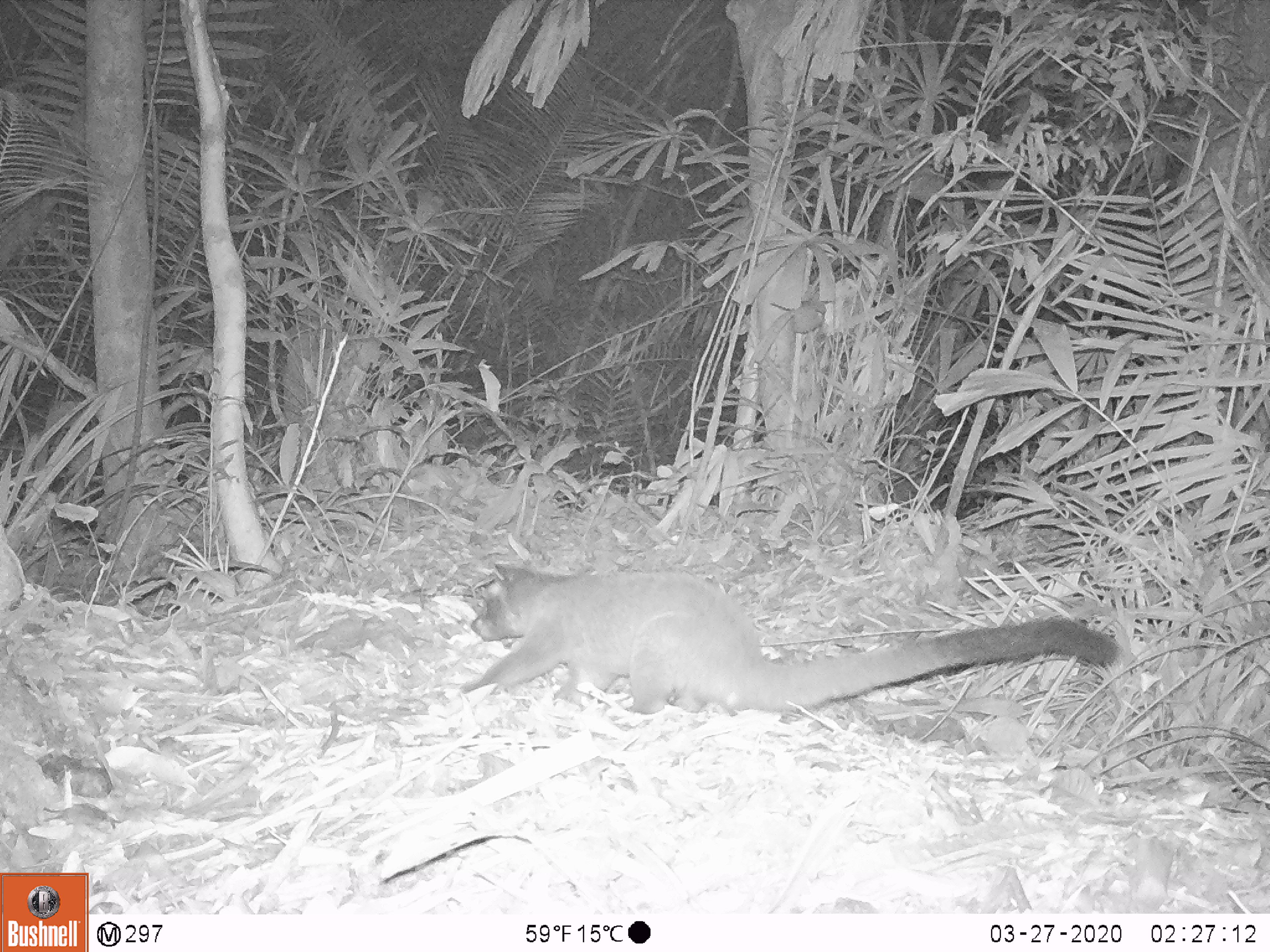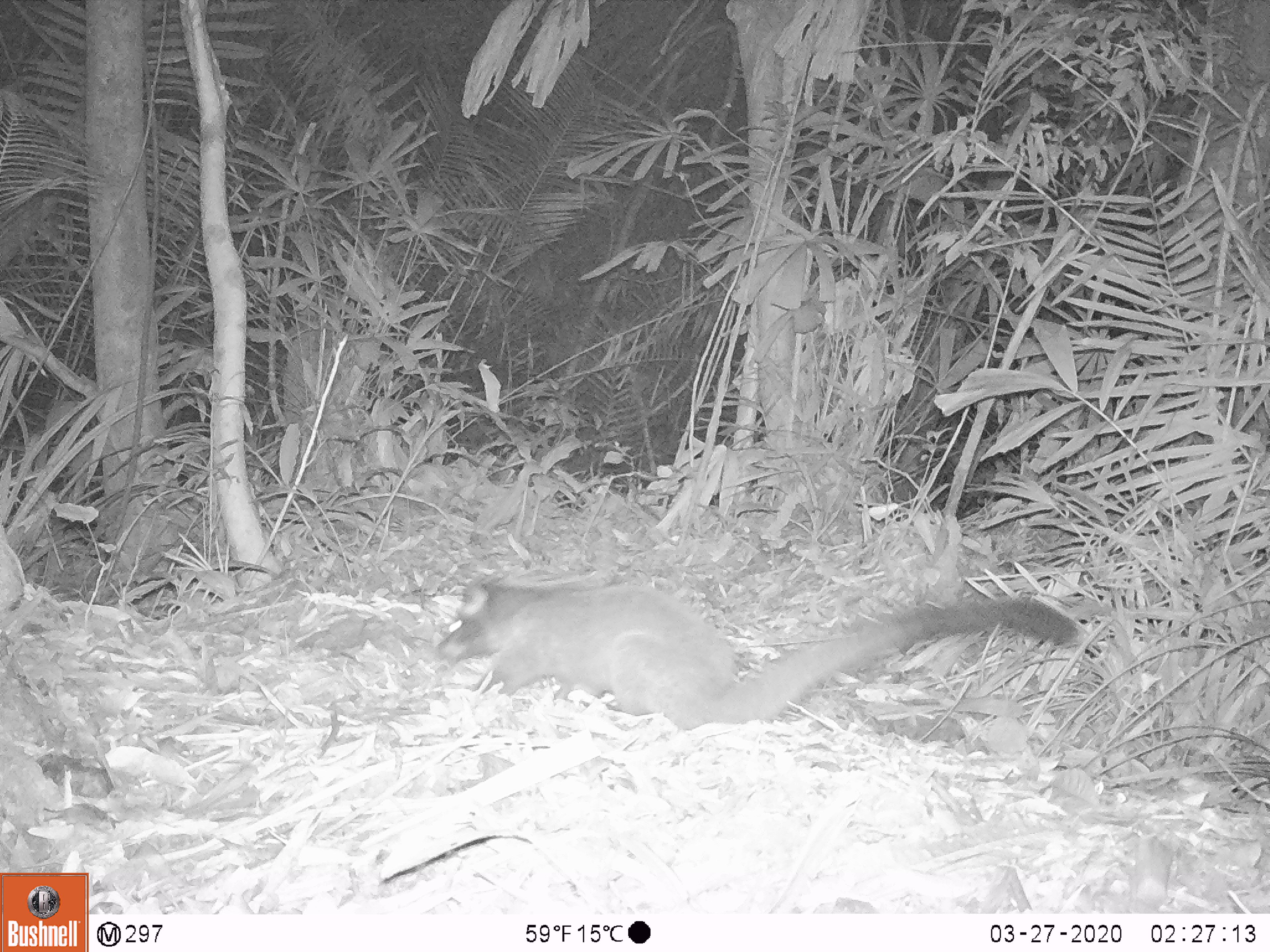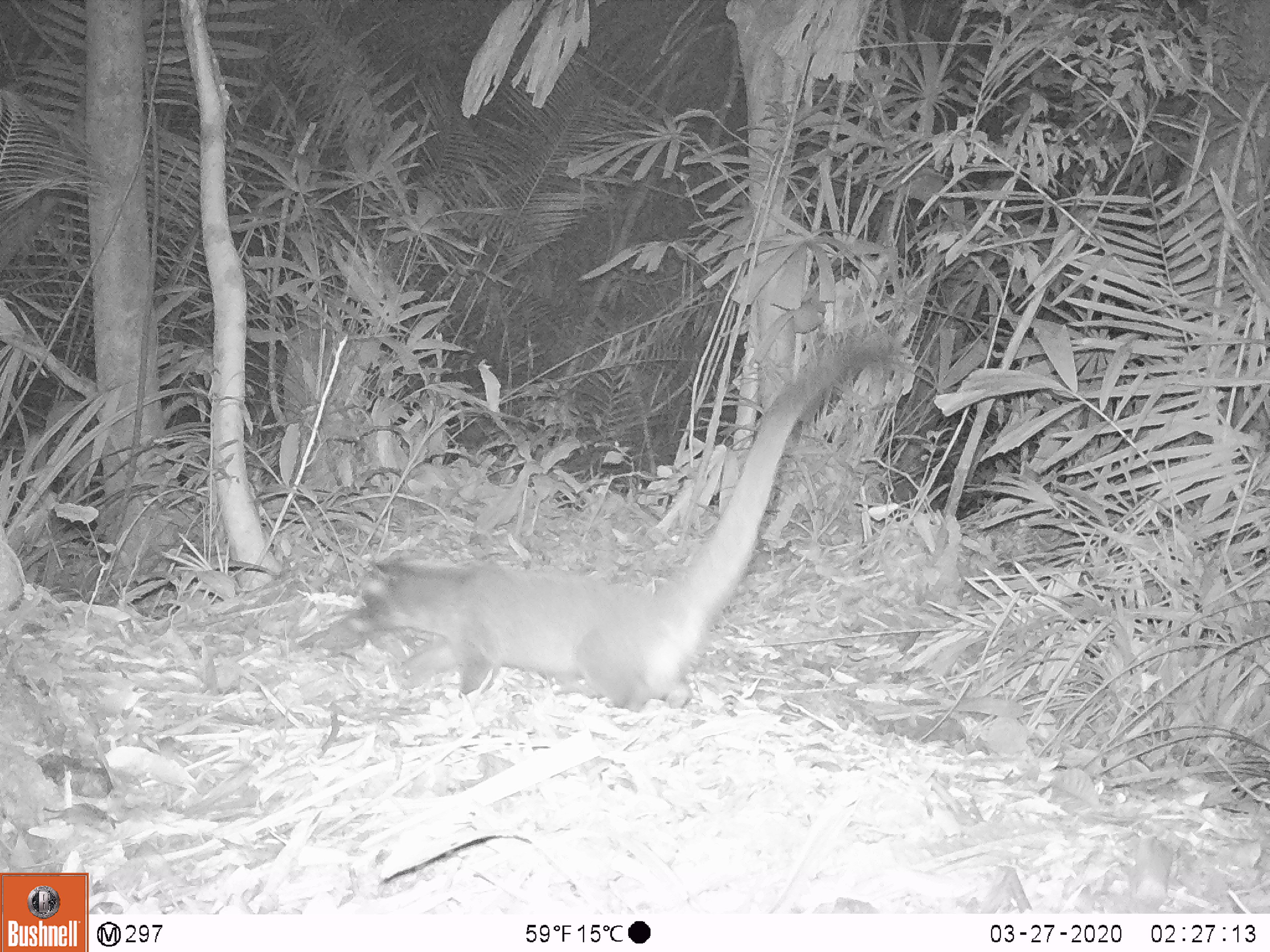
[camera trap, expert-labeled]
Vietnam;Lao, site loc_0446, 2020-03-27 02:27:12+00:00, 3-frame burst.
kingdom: Animalia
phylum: Chordata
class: Mammalia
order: Carnivora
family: Viverridae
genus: Paguma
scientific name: Paguma larvata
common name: masked palm civet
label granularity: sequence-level